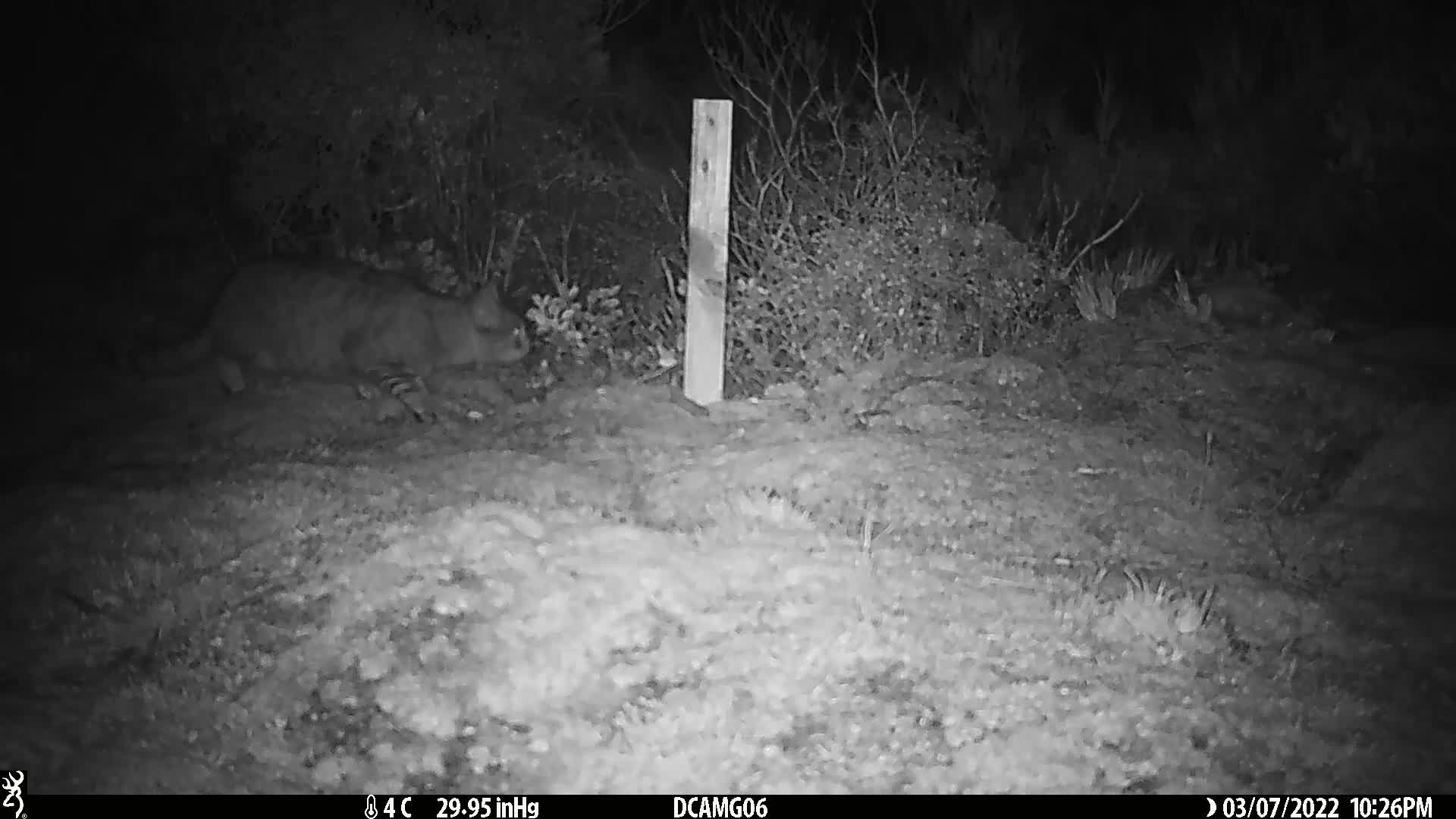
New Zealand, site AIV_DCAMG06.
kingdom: Animalia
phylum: Chordata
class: Mammalia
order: Carnivora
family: Felidae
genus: Felis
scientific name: Felis catus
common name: domestic cat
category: cat